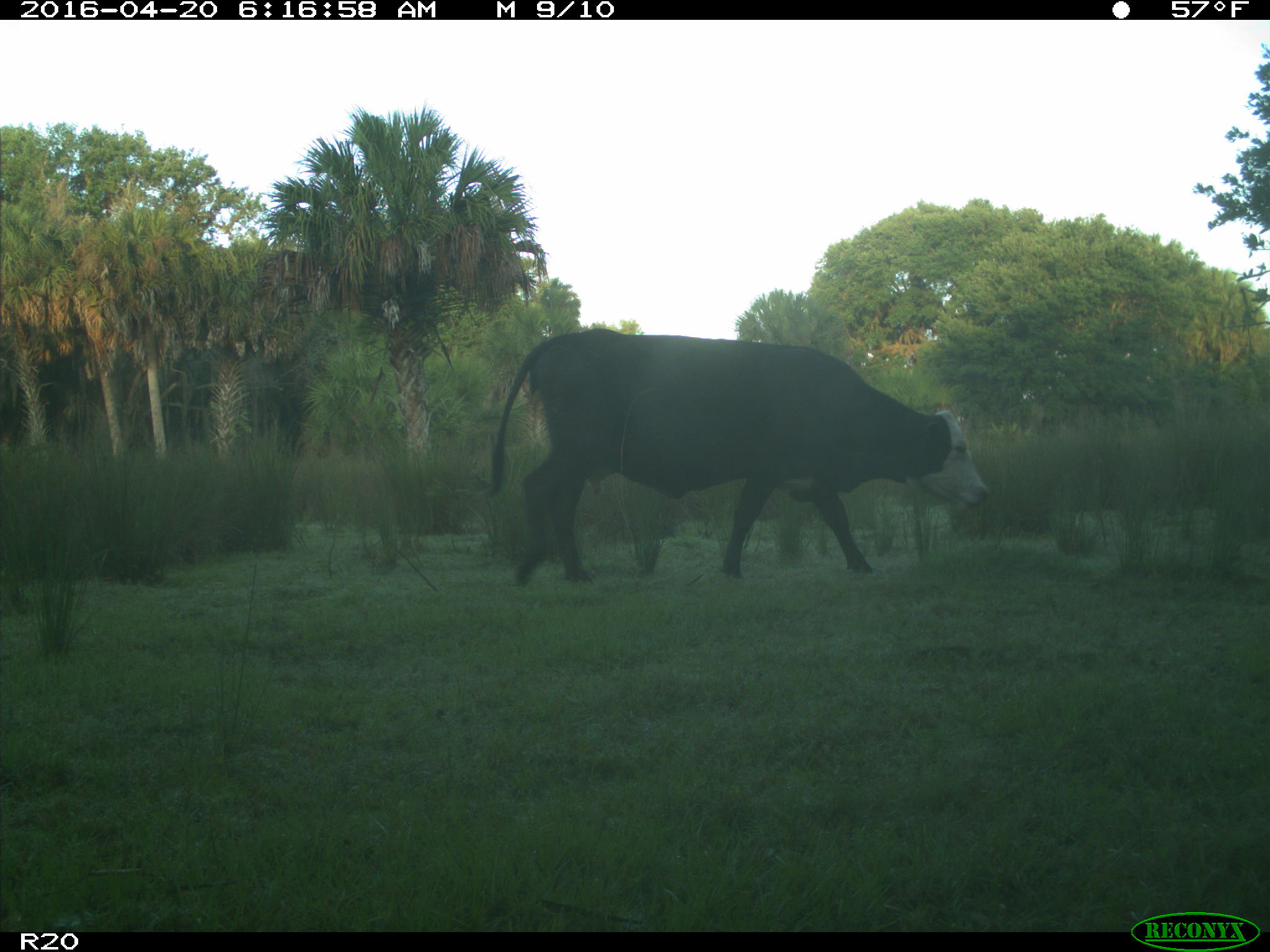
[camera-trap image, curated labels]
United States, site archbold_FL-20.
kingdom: Animalia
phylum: Chordata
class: Mammalia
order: Artiodactyla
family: Bovidae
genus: Bos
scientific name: Bos taurus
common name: domestic cow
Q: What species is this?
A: Bos taurus (domestic cow).